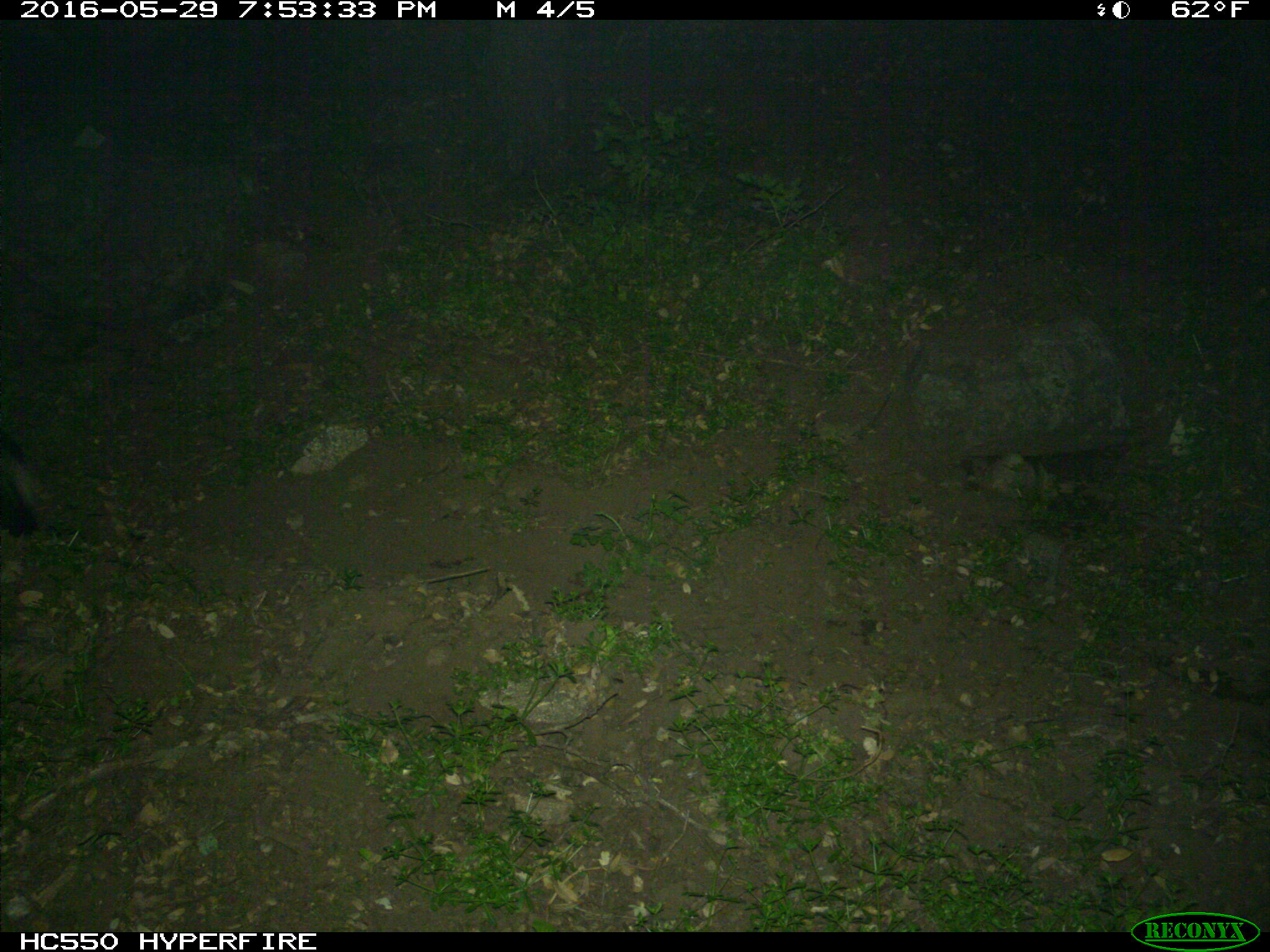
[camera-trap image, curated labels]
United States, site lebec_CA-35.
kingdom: Animalia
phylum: Chordata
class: Mammalia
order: Carnivora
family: Mephitidae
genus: Mephitis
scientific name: Mephitis mephitis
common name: striped skunk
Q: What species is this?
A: Mephitis mephitis (striped skunk).